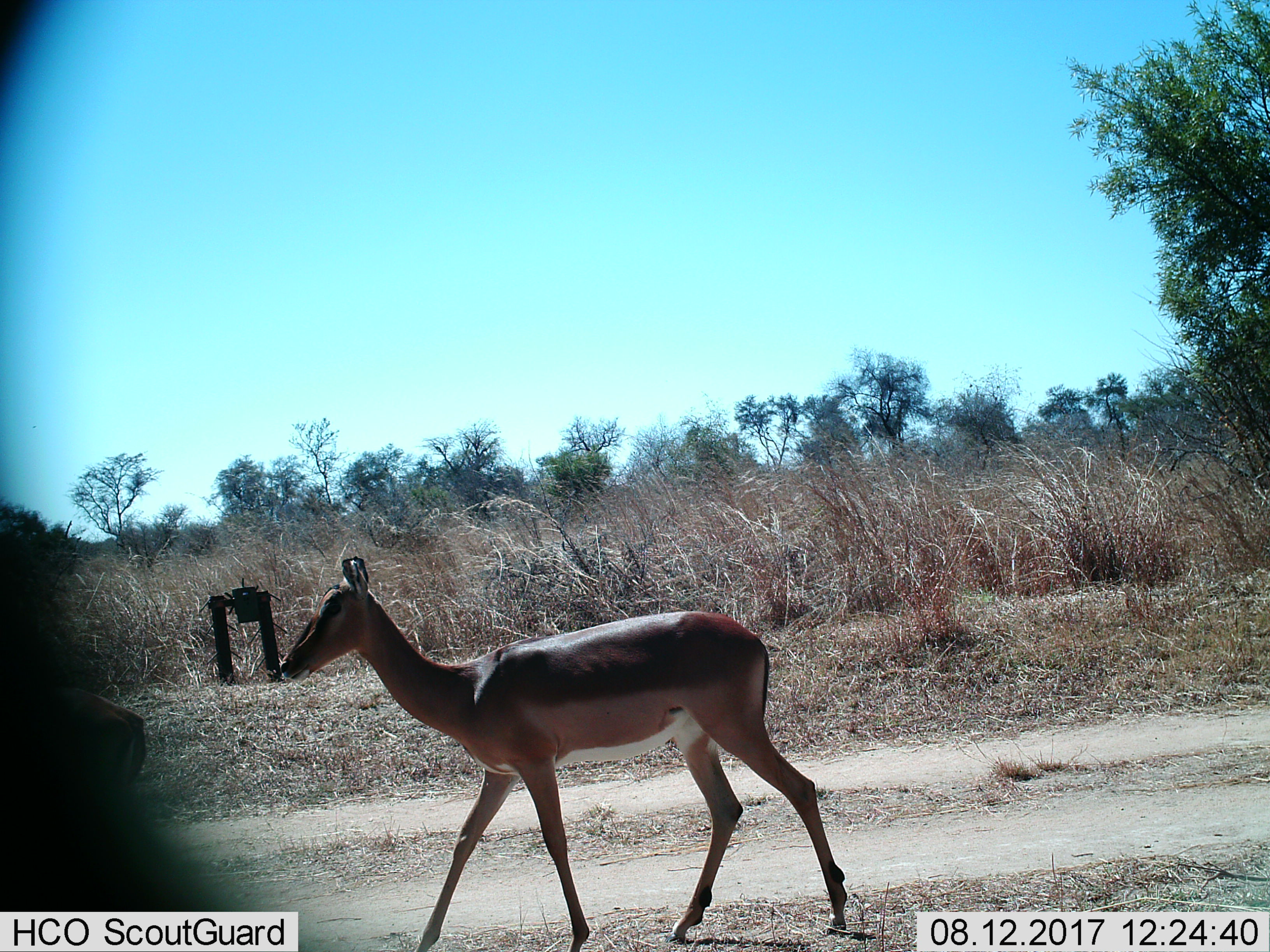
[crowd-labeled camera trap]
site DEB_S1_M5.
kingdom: Animalia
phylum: Chordata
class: Mammalia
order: Artiodactyla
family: Bovidae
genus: Aepyceros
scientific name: Aepyceros melampus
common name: impala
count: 2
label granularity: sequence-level